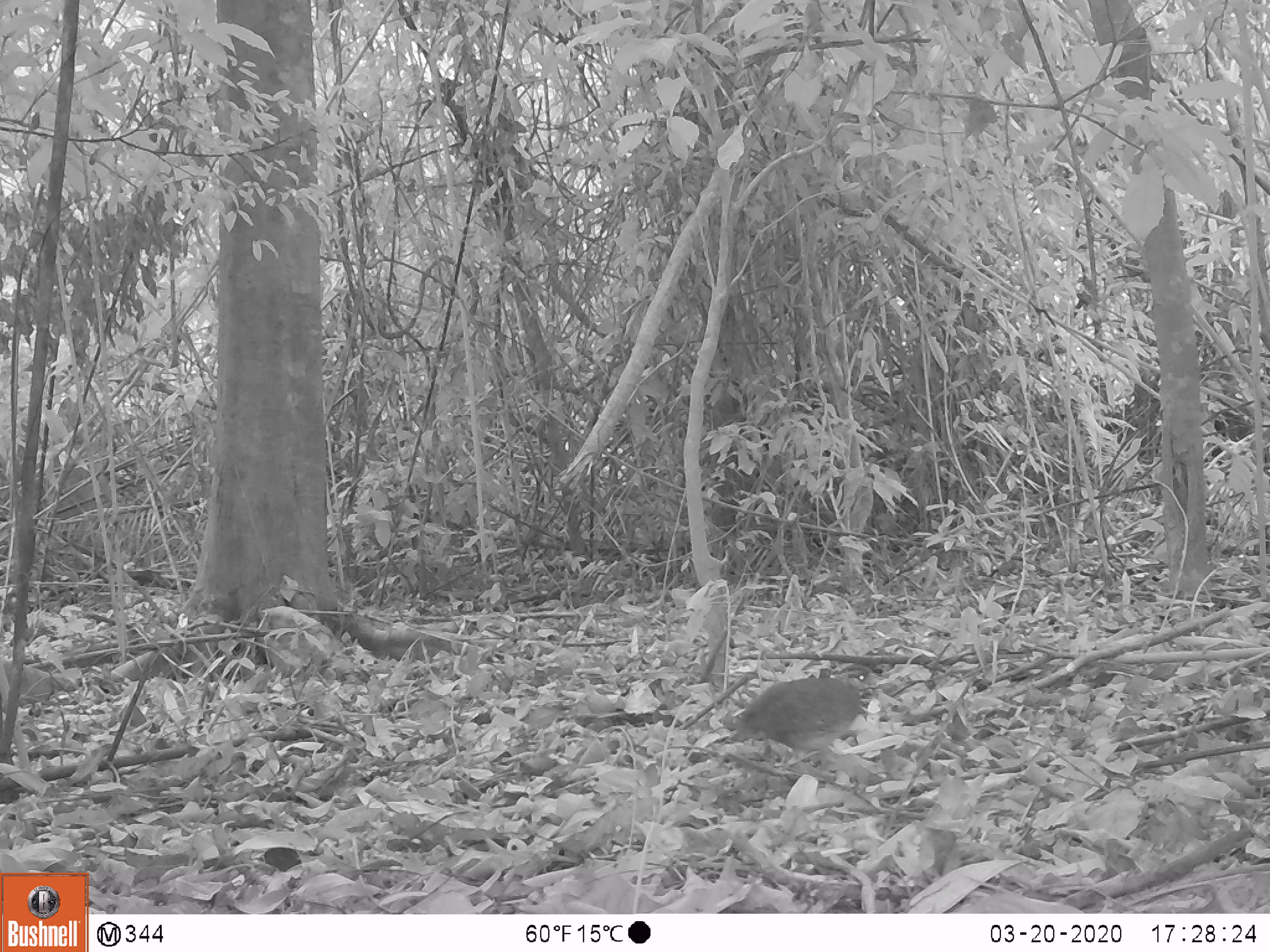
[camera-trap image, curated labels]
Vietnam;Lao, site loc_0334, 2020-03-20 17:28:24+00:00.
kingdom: Animalia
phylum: Chordata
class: Aves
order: Galliformes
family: Phasianidae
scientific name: Phasianidae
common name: partridge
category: unidentified partridge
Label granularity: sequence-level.